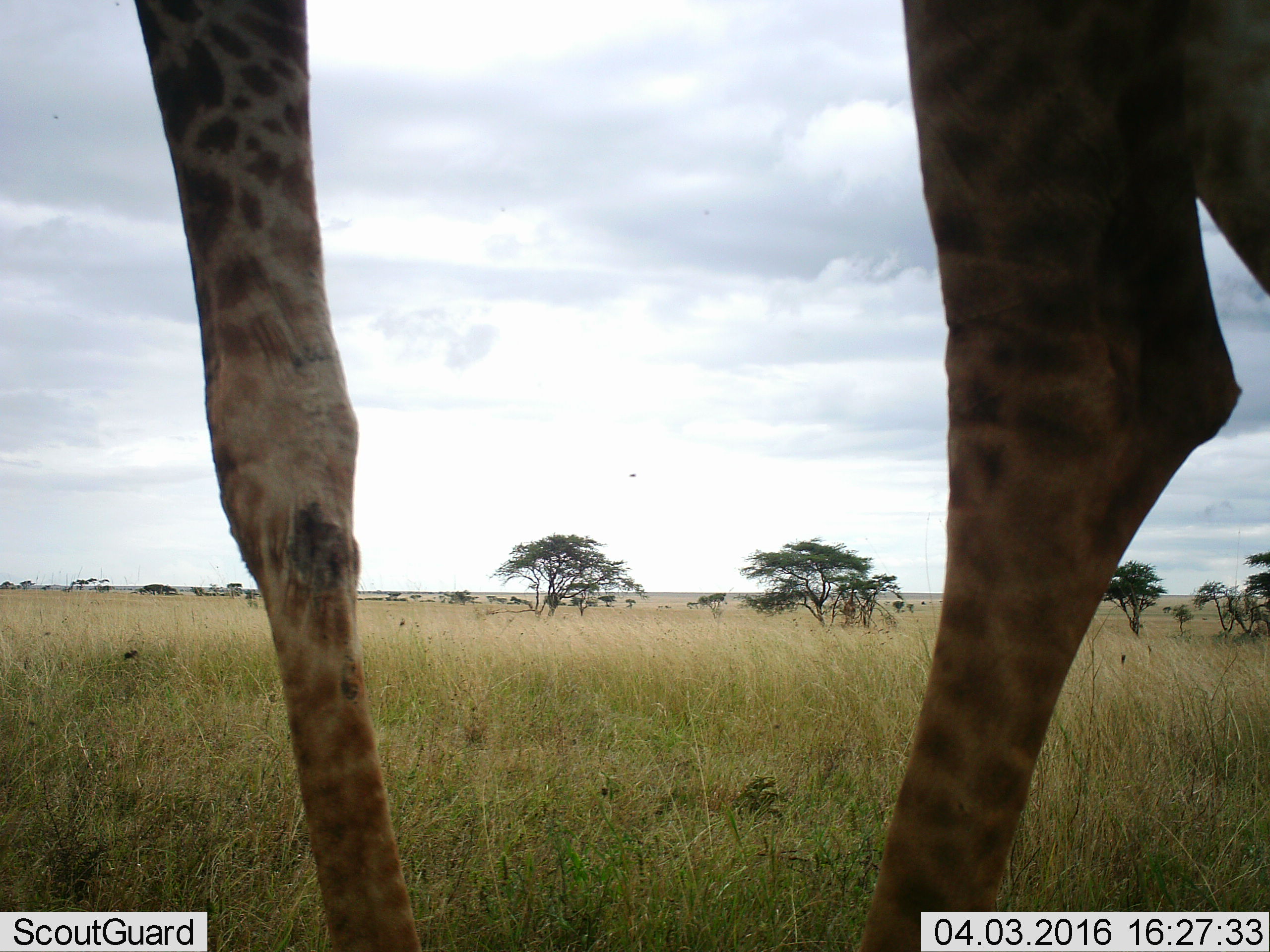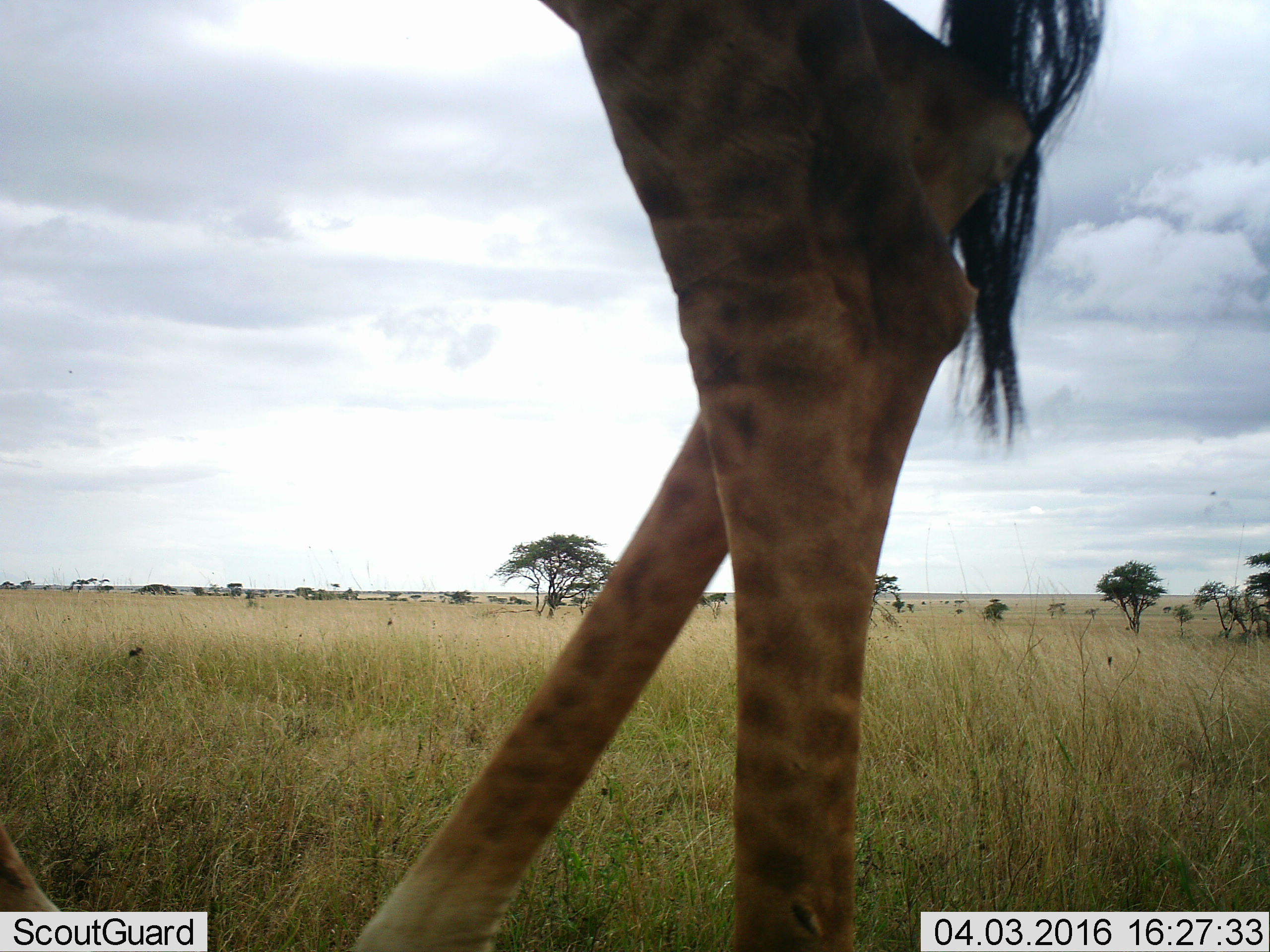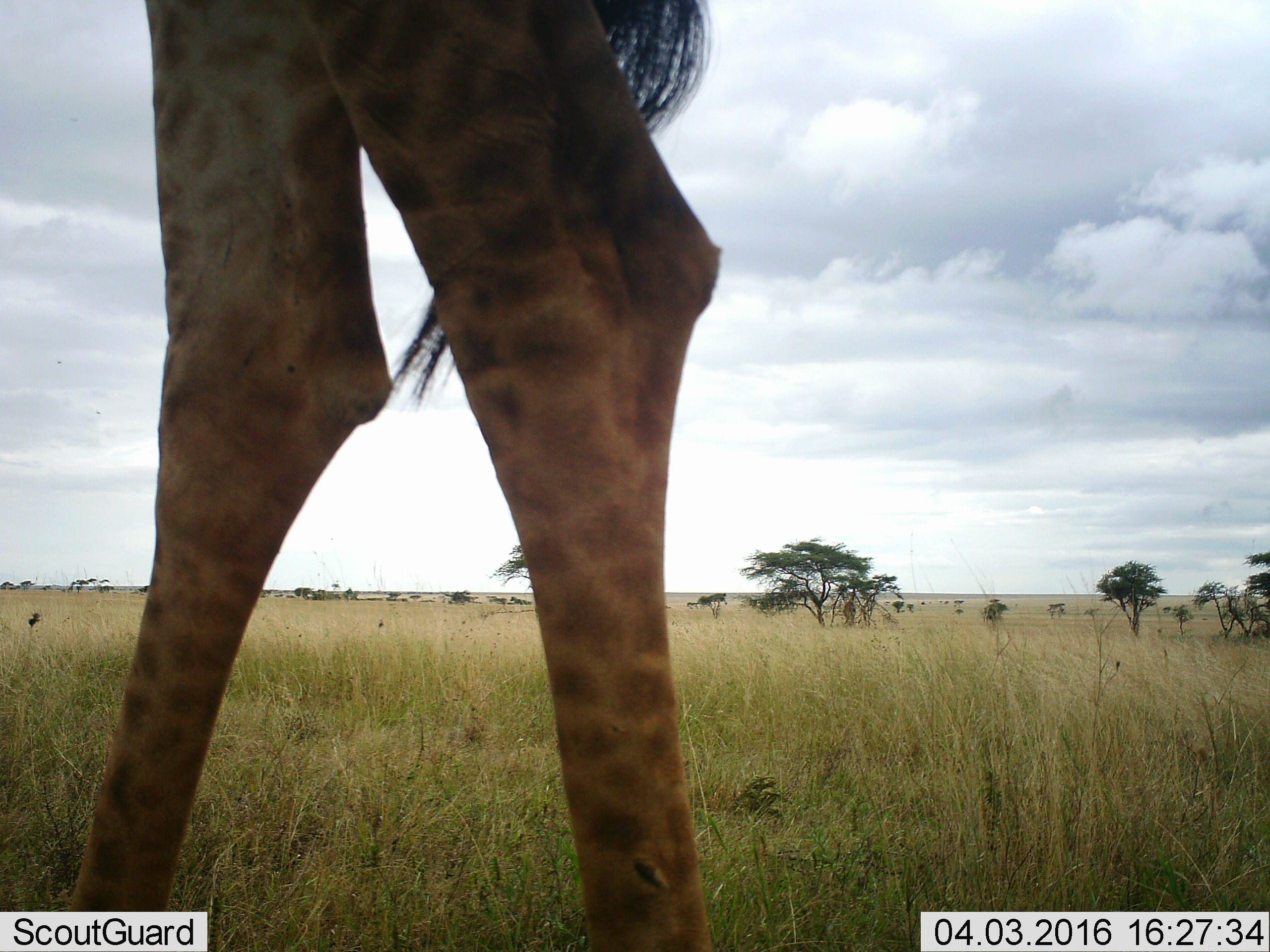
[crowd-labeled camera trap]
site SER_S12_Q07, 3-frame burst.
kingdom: Animalia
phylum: Chordata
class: Mammalia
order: Artiodactyla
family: Giraffidae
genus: Giraffa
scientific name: Giraffa camelopardalis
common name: giraffe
Giraffe (Giraffa camelopardalis), count 1. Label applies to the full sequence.